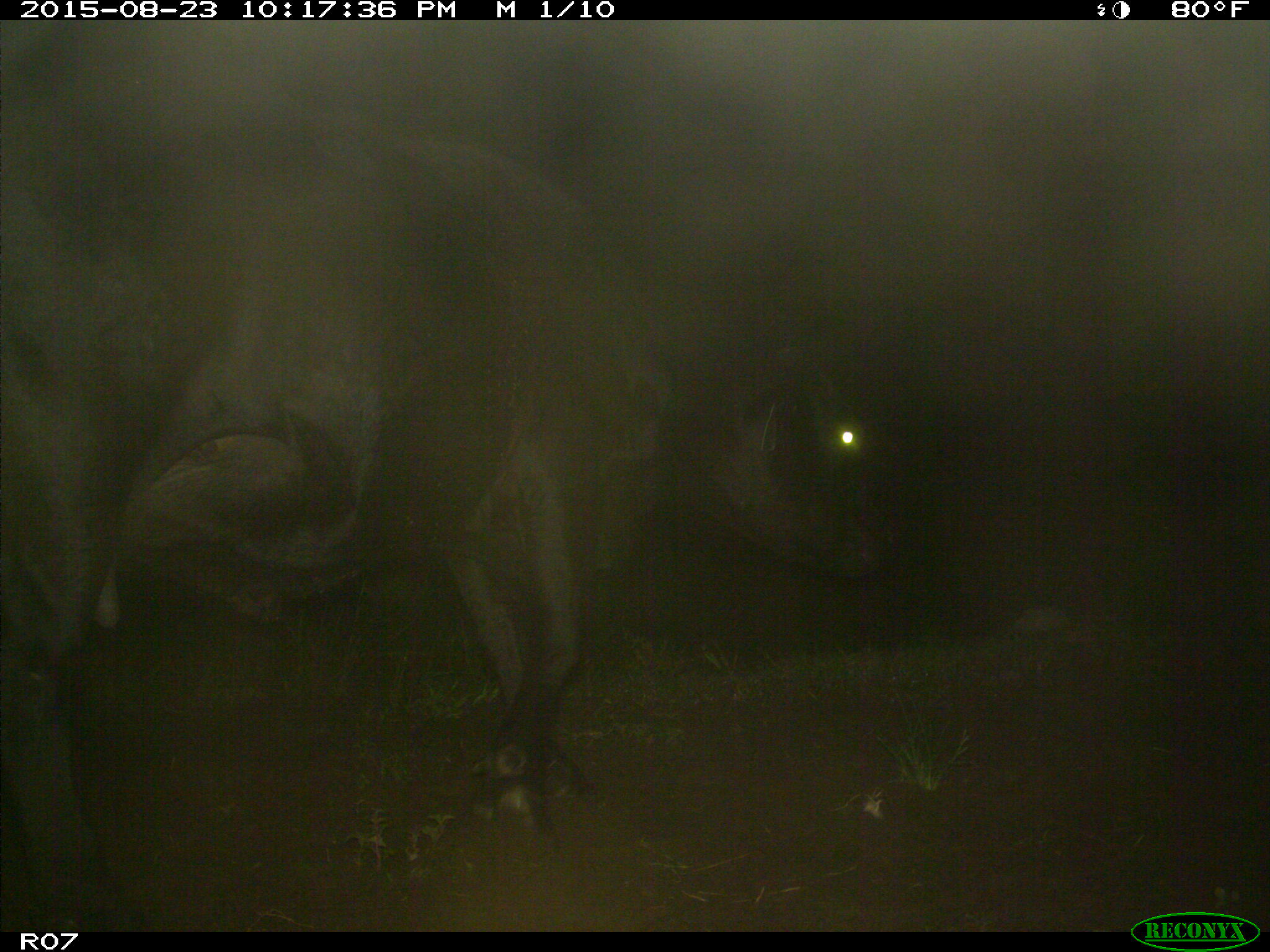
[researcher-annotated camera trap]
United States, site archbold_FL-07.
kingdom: Animalia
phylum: Chordata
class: Mammalia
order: Artiodactyla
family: Bovidae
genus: Bos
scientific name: Bos taurus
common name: domestic cow